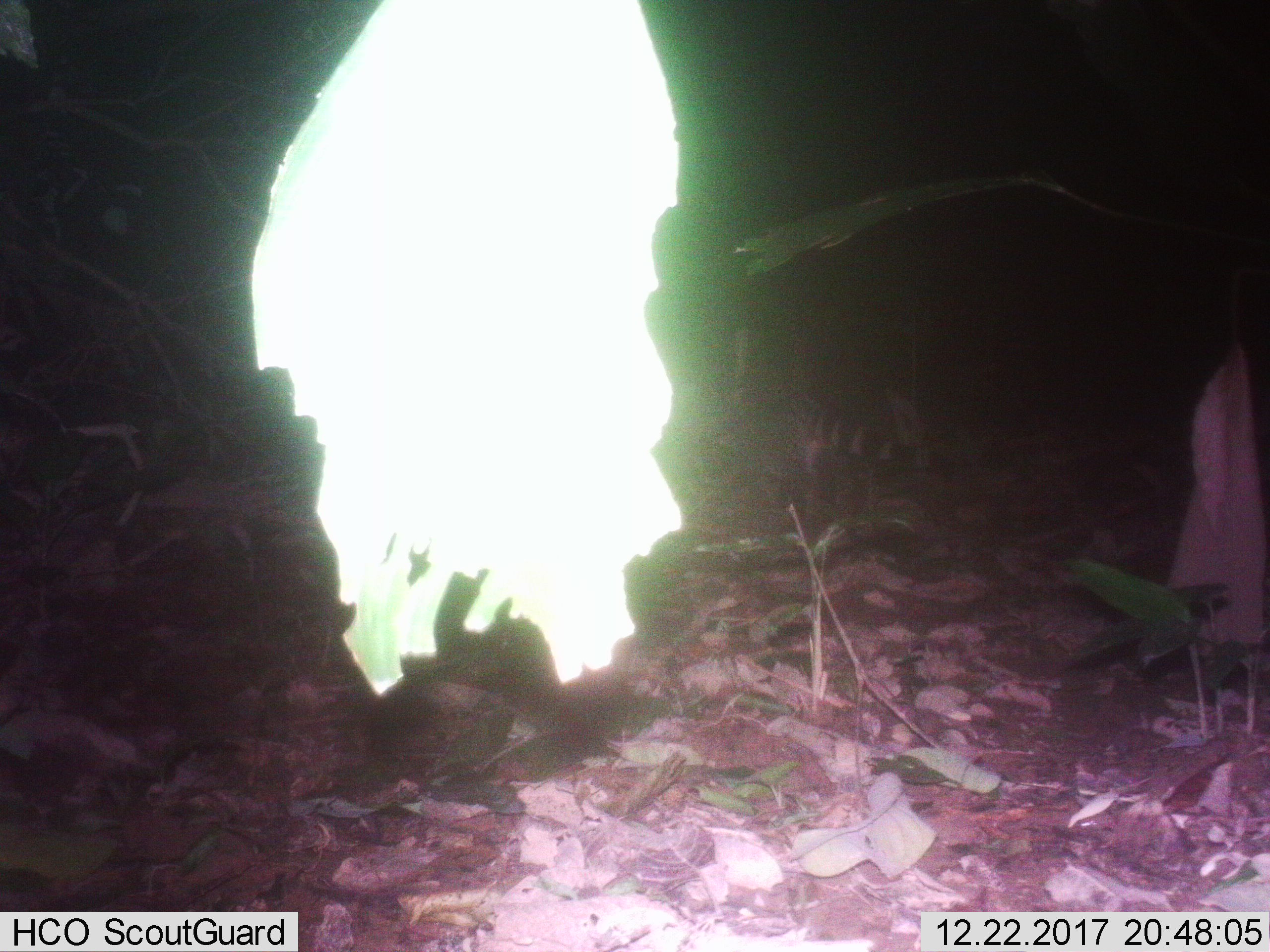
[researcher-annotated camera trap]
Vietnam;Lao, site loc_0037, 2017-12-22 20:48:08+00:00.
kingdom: Animalia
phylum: Chordata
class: Mammalia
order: Carnivora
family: Viverridae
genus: Viverra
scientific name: Viverra zibetha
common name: large indian civet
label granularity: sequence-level